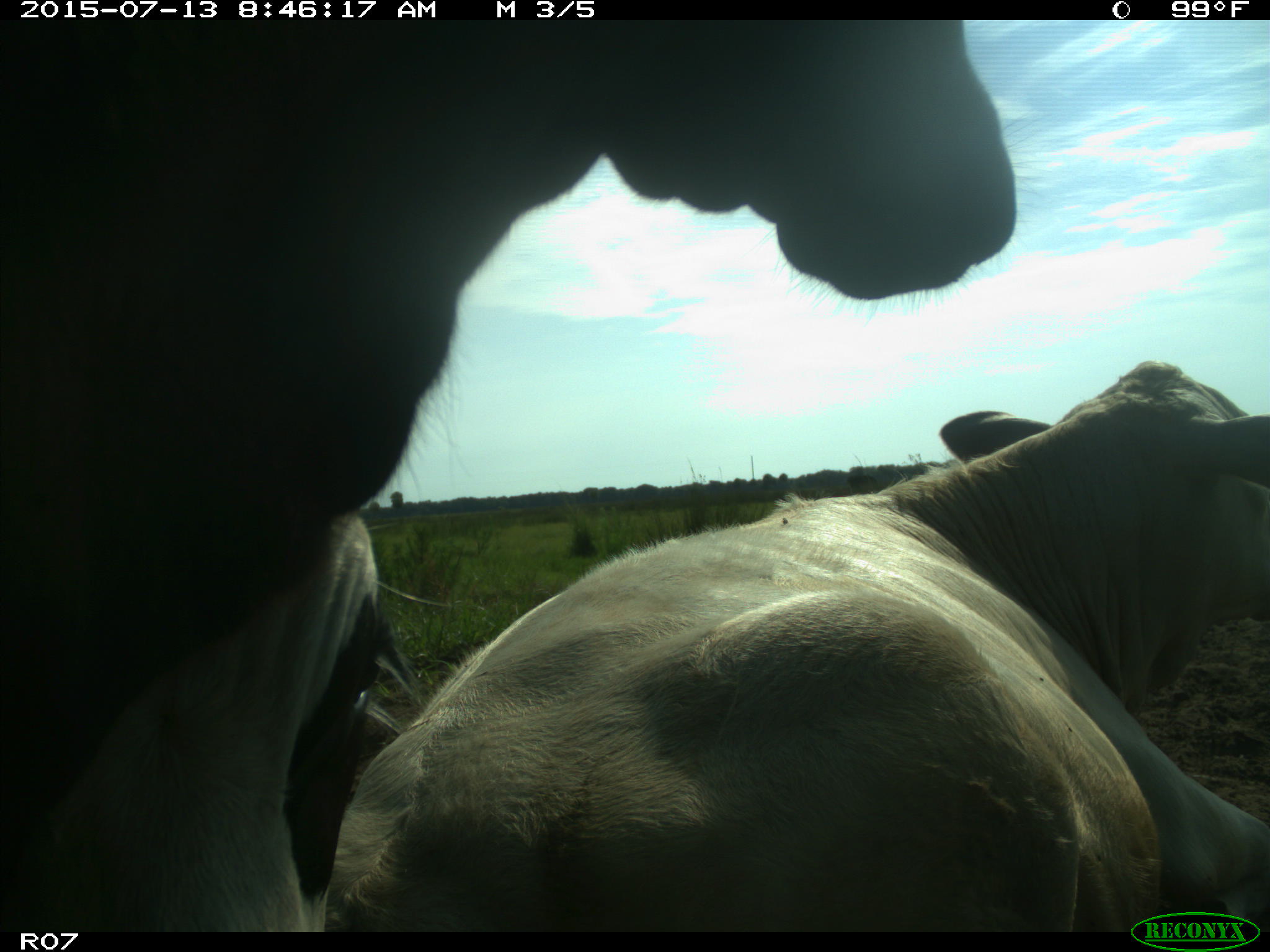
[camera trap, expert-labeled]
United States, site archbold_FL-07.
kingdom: Animalia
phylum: Chordata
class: Mammalia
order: Artiodactyla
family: Bovidae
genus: Bos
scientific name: Bos taurus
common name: domestic cow